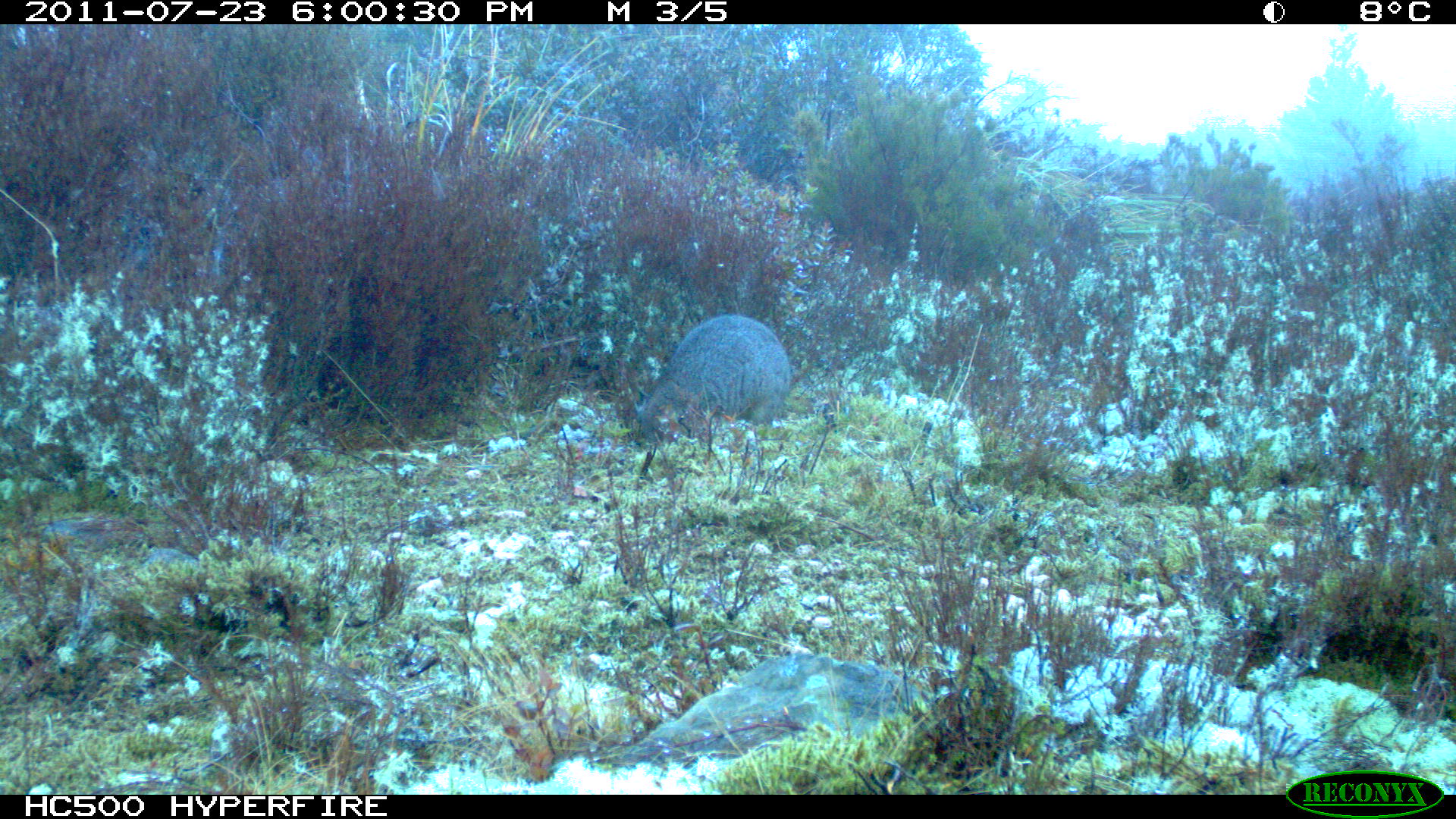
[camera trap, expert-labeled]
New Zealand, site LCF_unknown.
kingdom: Animalia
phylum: Chordata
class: Mammalia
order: Diprotodontia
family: Macropodidae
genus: Notamacropus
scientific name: Notamacropus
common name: wallaby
Wallaby (Notamacropus).